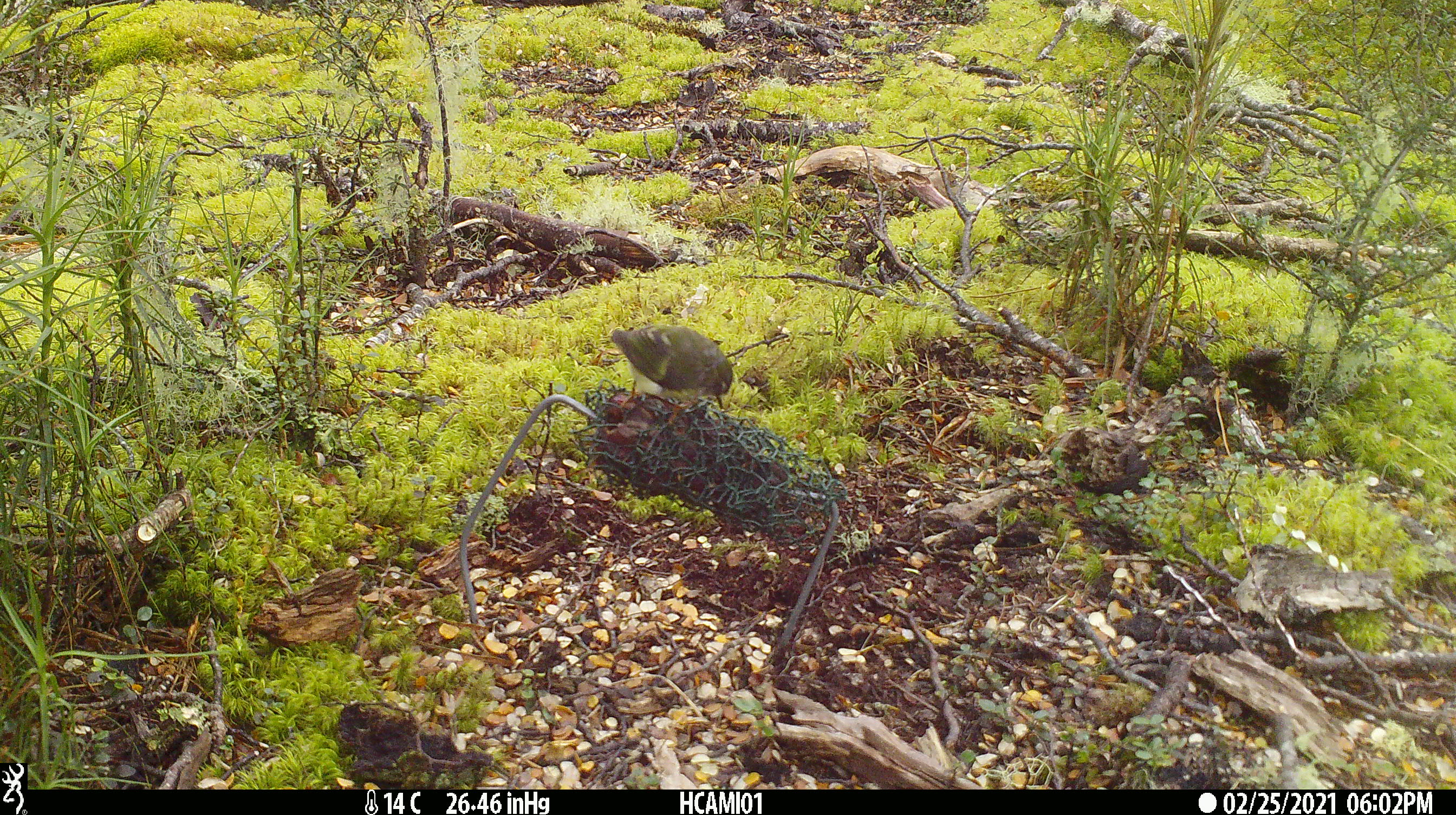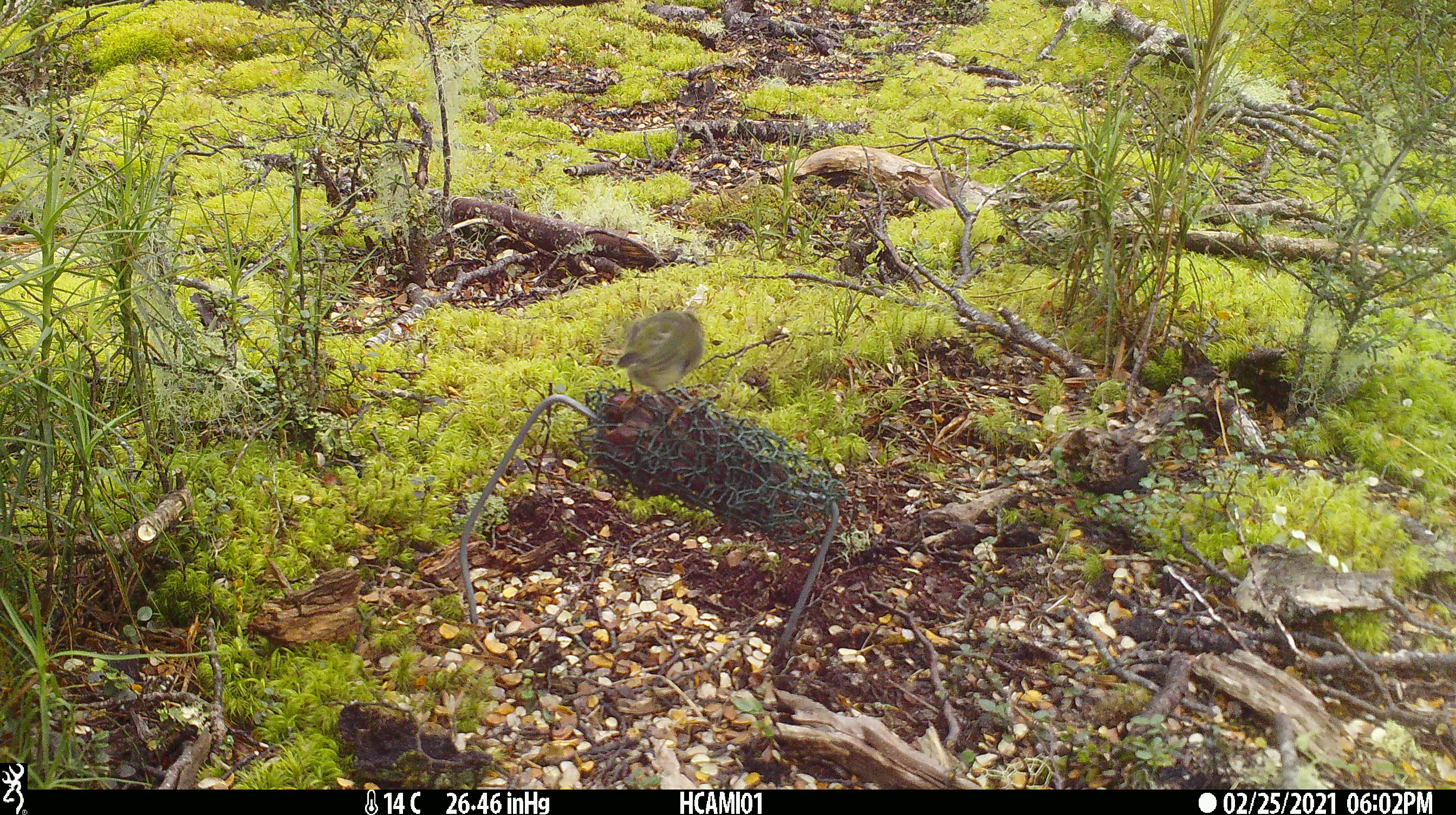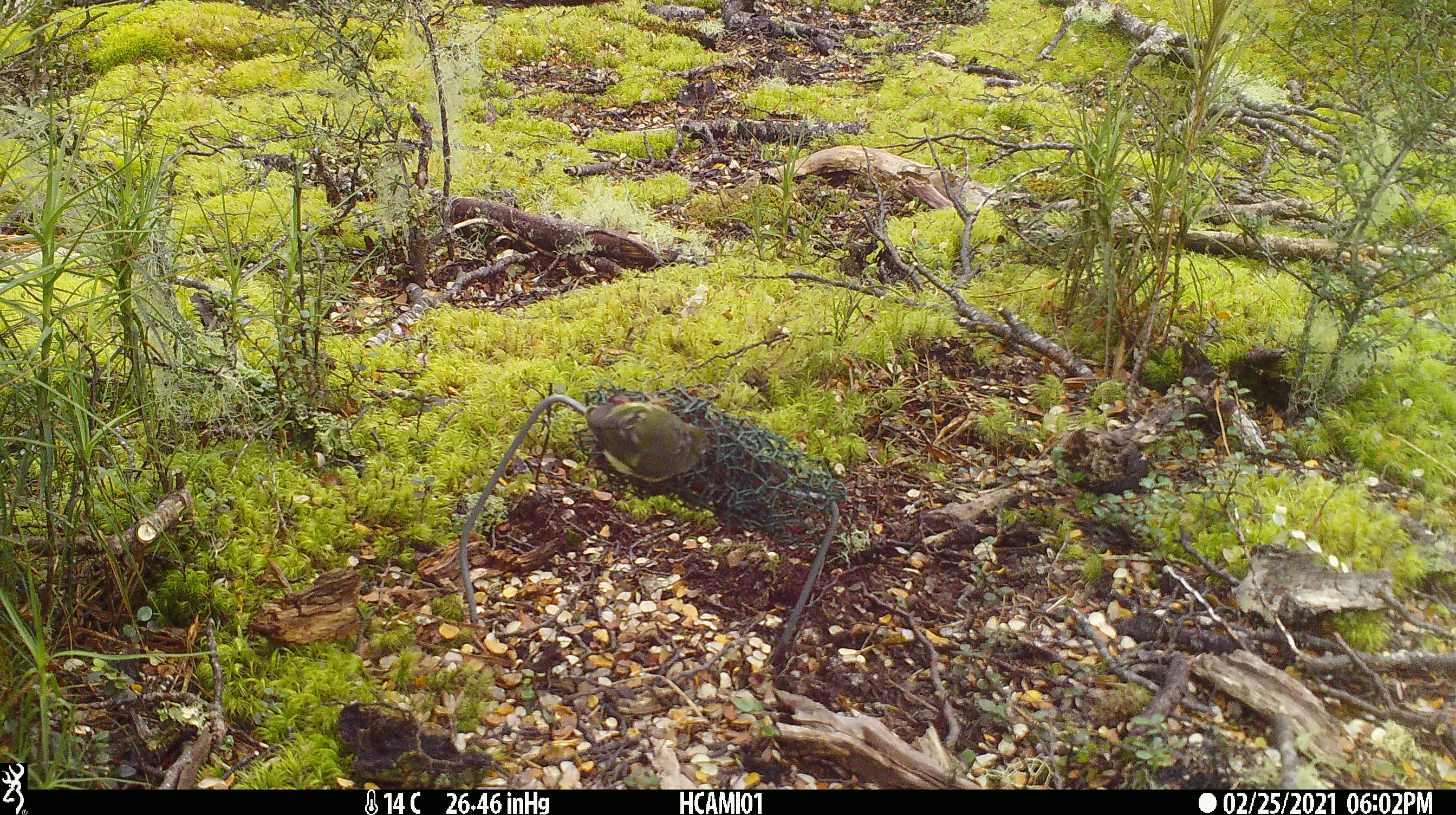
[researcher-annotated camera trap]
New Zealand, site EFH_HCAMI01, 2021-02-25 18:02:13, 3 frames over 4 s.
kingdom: Animalia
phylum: Chordata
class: Aves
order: Passeriformes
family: Acanthisittidae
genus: Acanthisitta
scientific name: Acanthisitta chloris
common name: rifleman